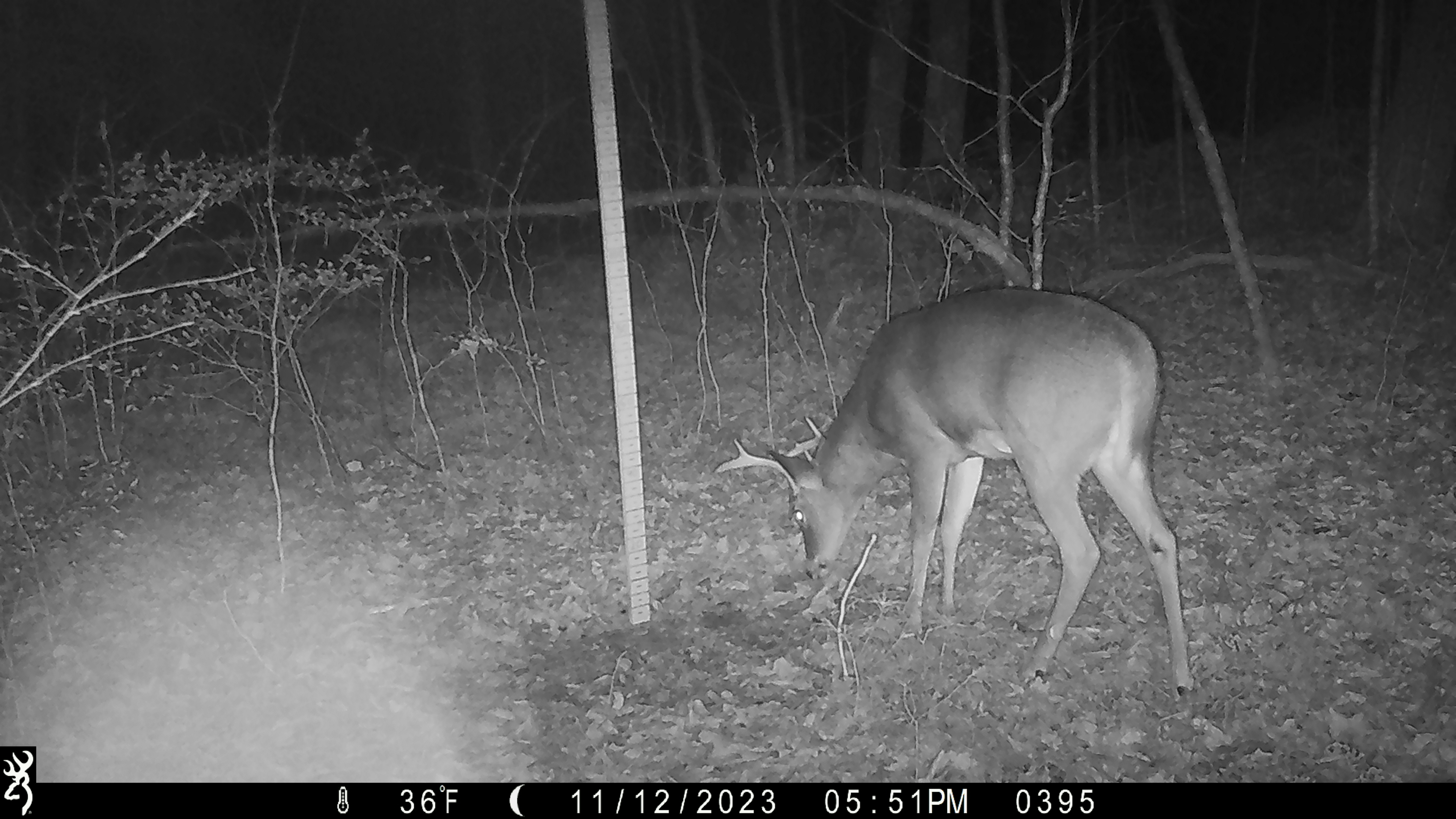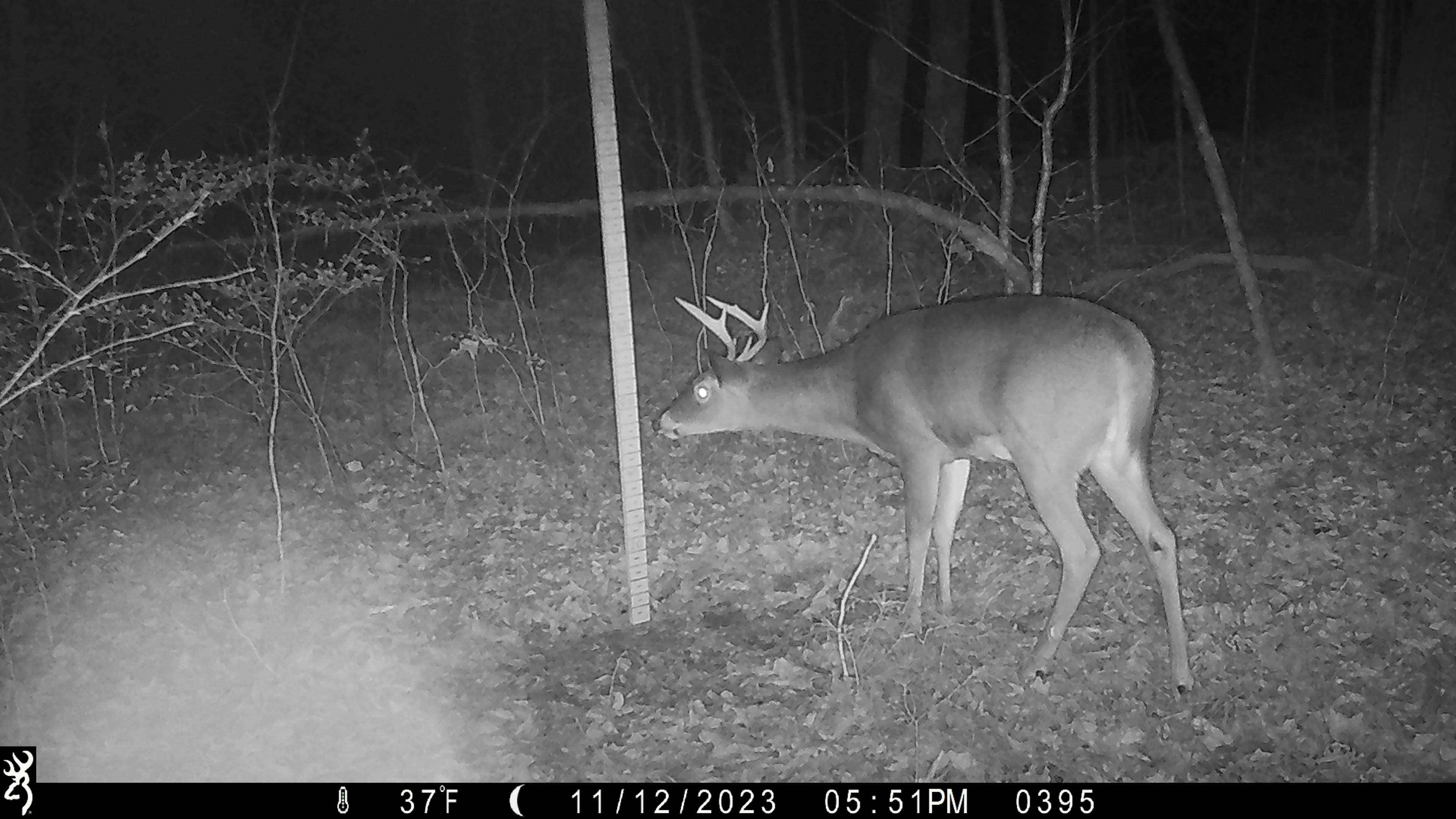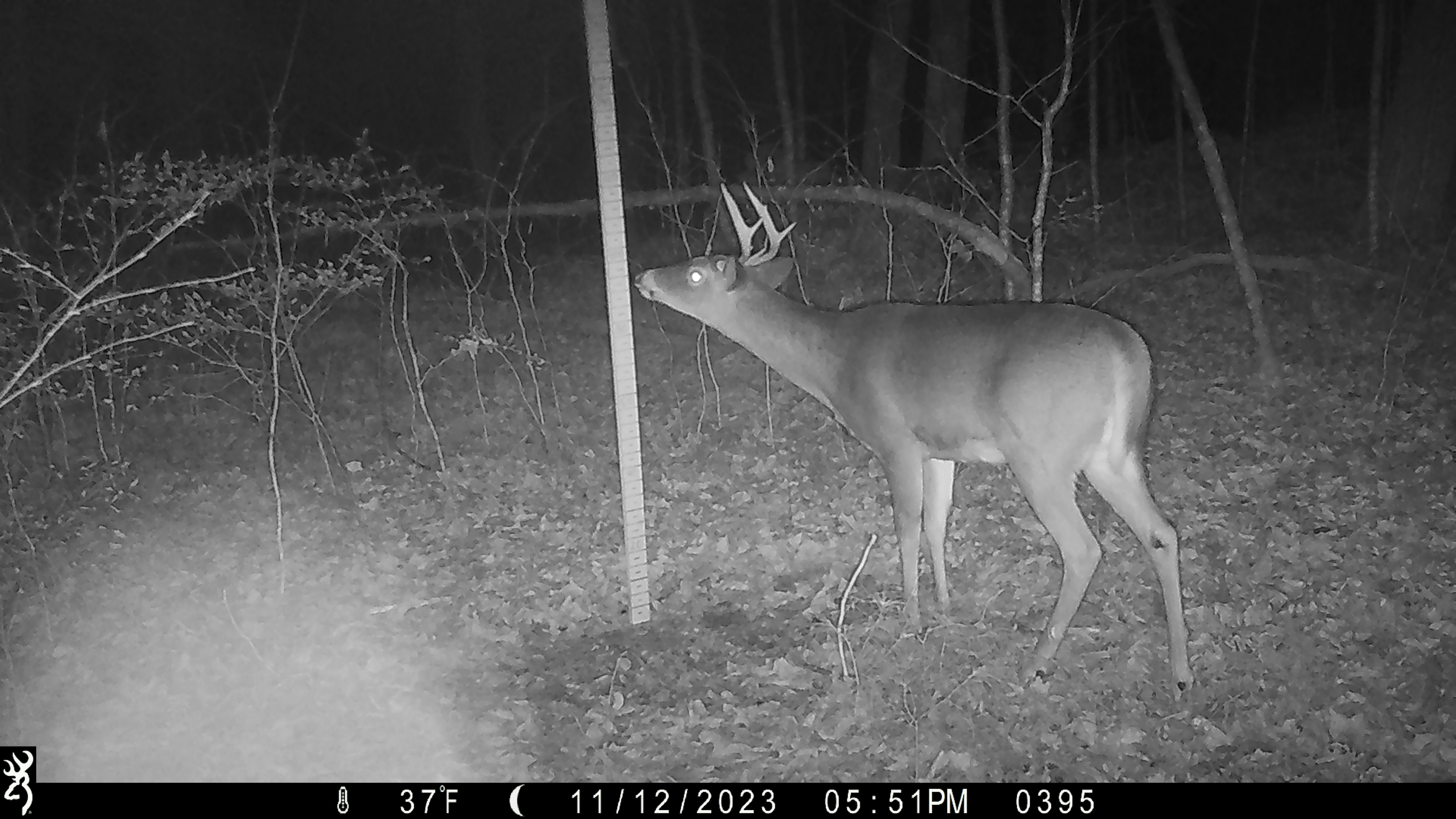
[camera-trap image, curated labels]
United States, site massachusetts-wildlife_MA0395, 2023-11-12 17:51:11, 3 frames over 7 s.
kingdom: Animalia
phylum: Chordata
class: Mammalia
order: Artiodactyla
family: Cervidae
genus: Odocoileus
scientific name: Odocoileus virginianus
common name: white-tailed deer